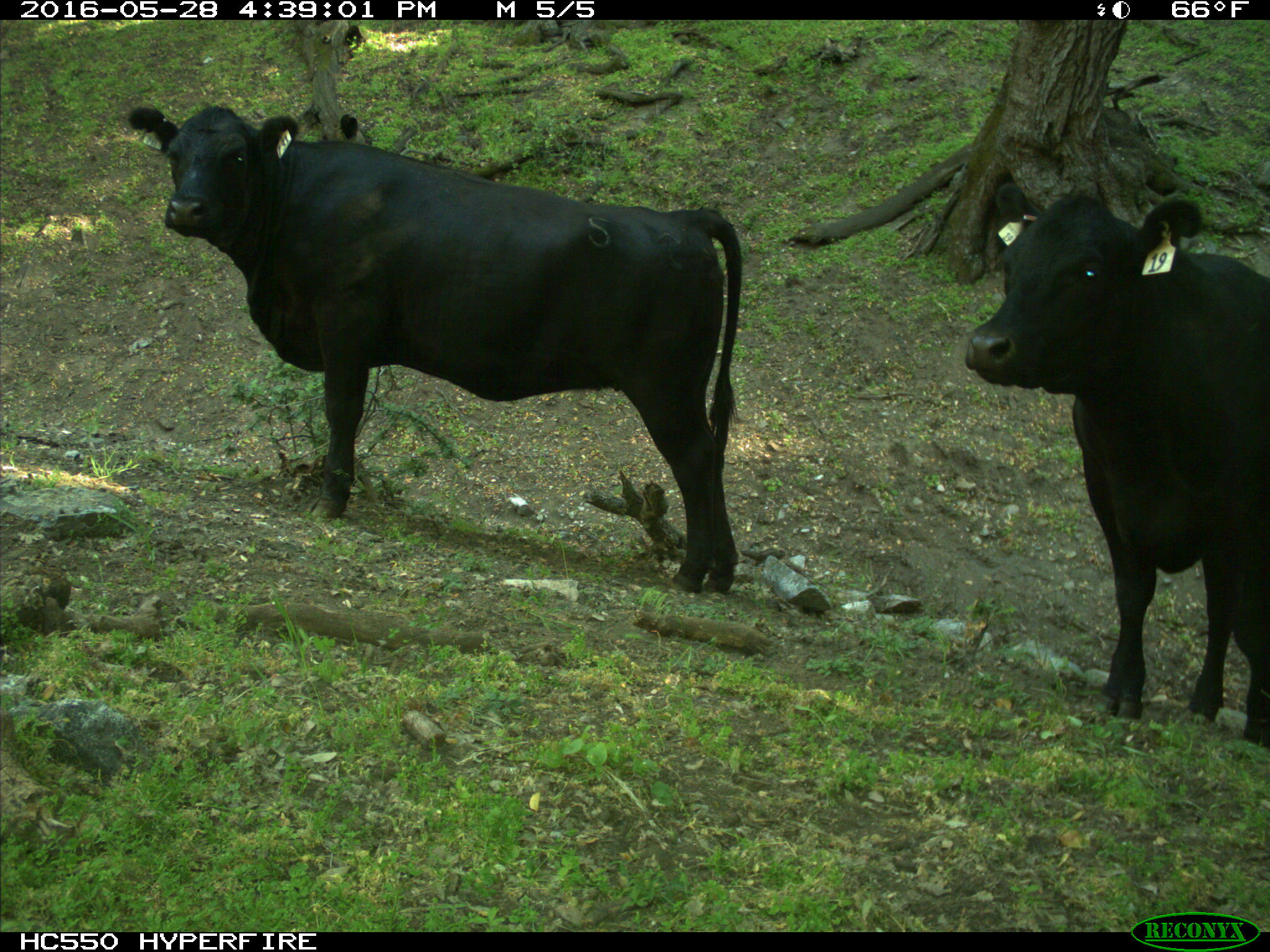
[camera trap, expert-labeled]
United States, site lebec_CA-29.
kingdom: Animalia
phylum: Chordata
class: Mammalia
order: Artiodactyla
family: Bovidae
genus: Bos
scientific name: Bos taurus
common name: domestic cow